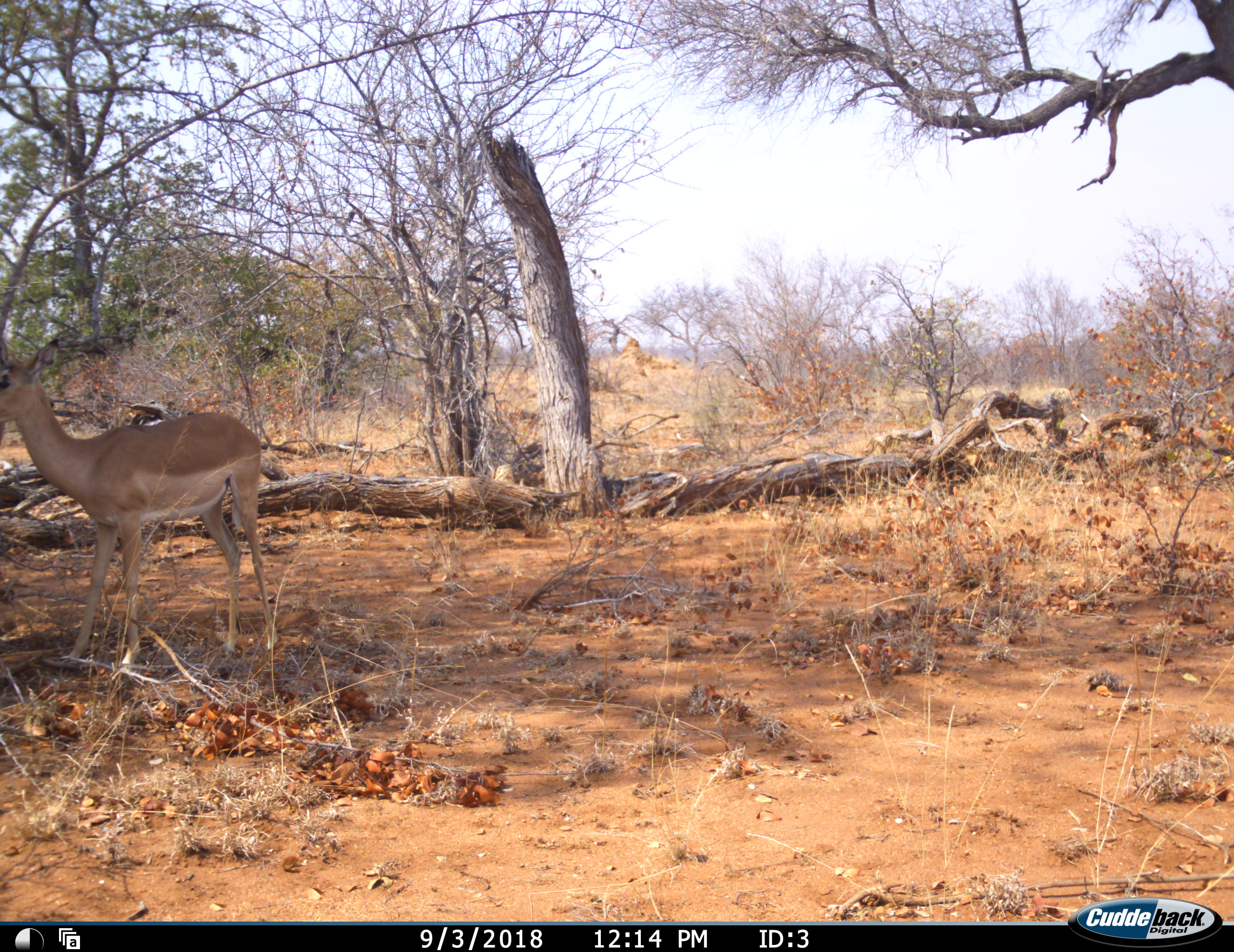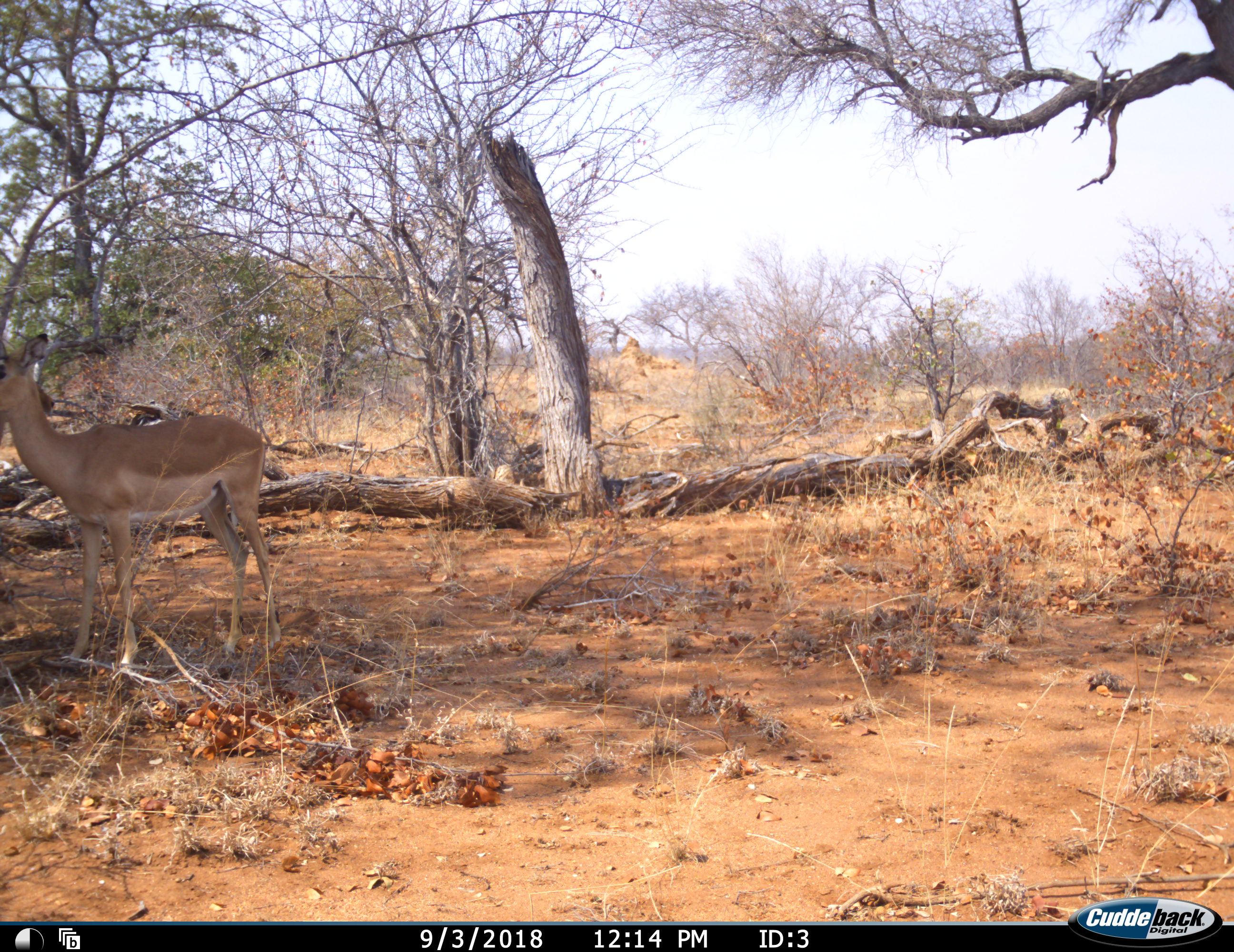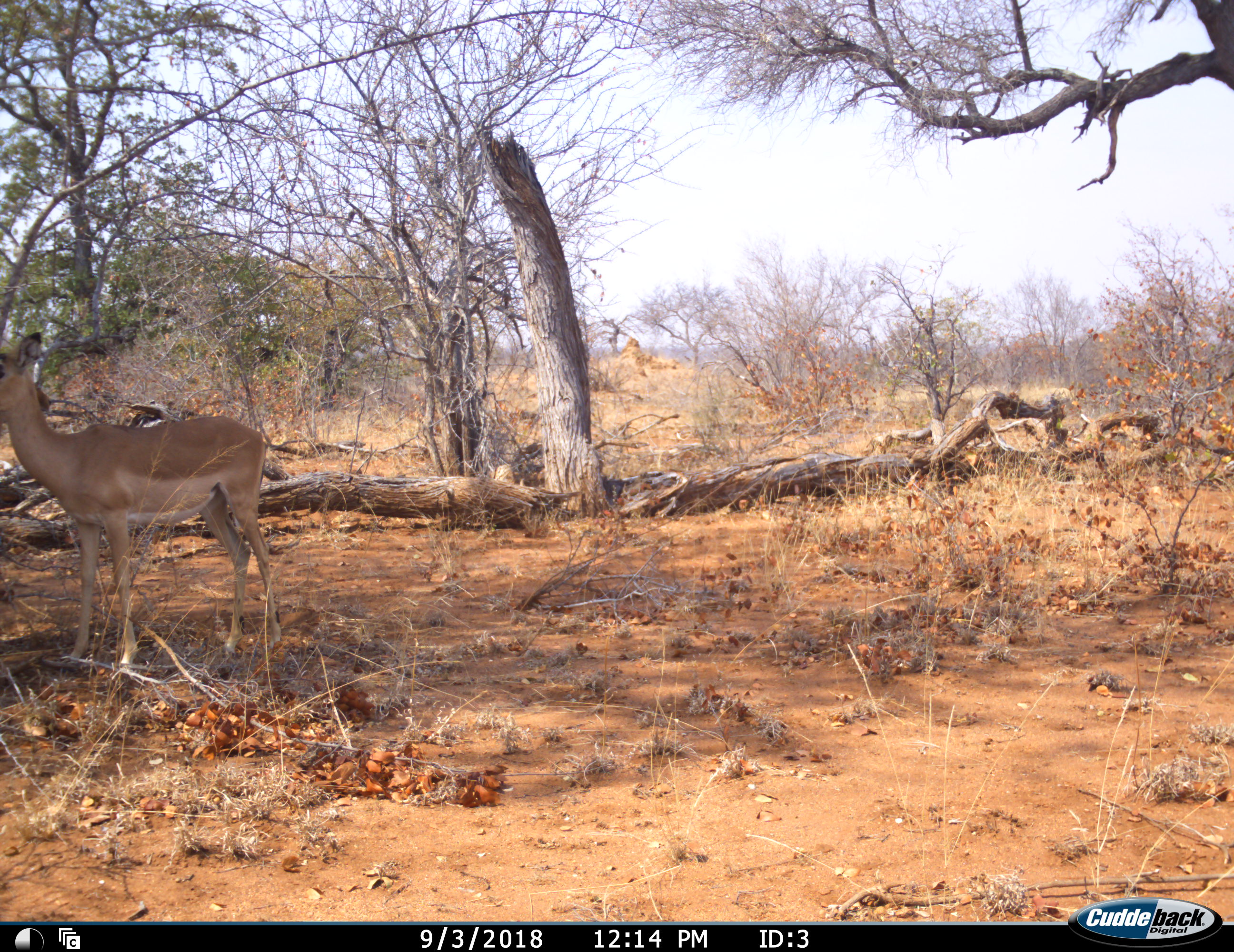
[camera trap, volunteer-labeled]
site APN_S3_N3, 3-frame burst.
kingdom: Animalia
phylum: Chordata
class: Mammalia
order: Artiodactyla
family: Bovidae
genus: Aepyceros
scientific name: Aepyceros melampus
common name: impala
Impala (Aepyceros melampus), count 1. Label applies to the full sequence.